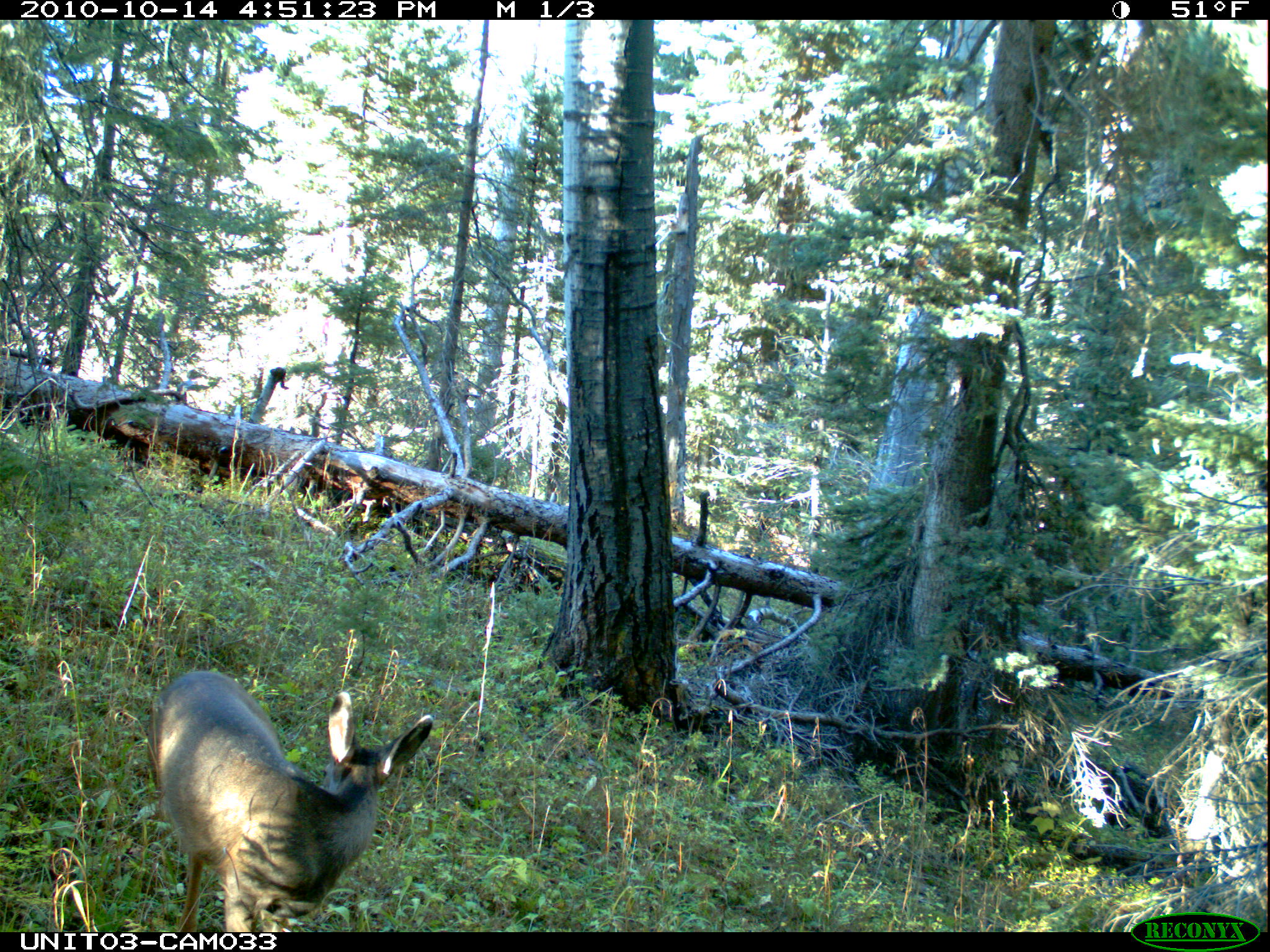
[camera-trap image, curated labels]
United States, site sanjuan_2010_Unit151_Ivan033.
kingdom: Animalia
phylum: Chordata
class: Mammalia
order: Artiodactyla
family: Cervidae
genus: Odocoileus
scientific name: Odocoileus hemionus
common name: mule deer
Odocoileus hemionus (mule deer).